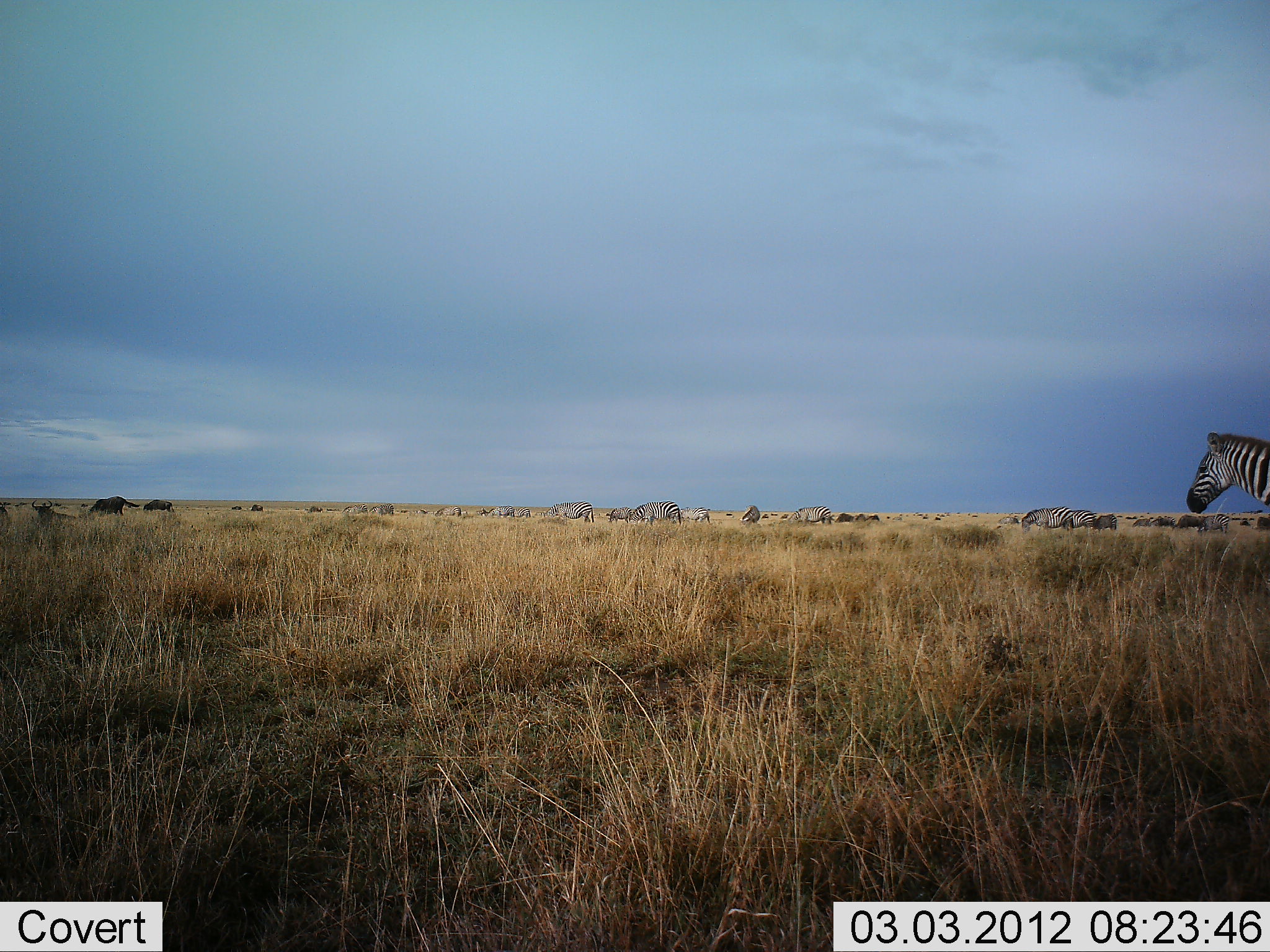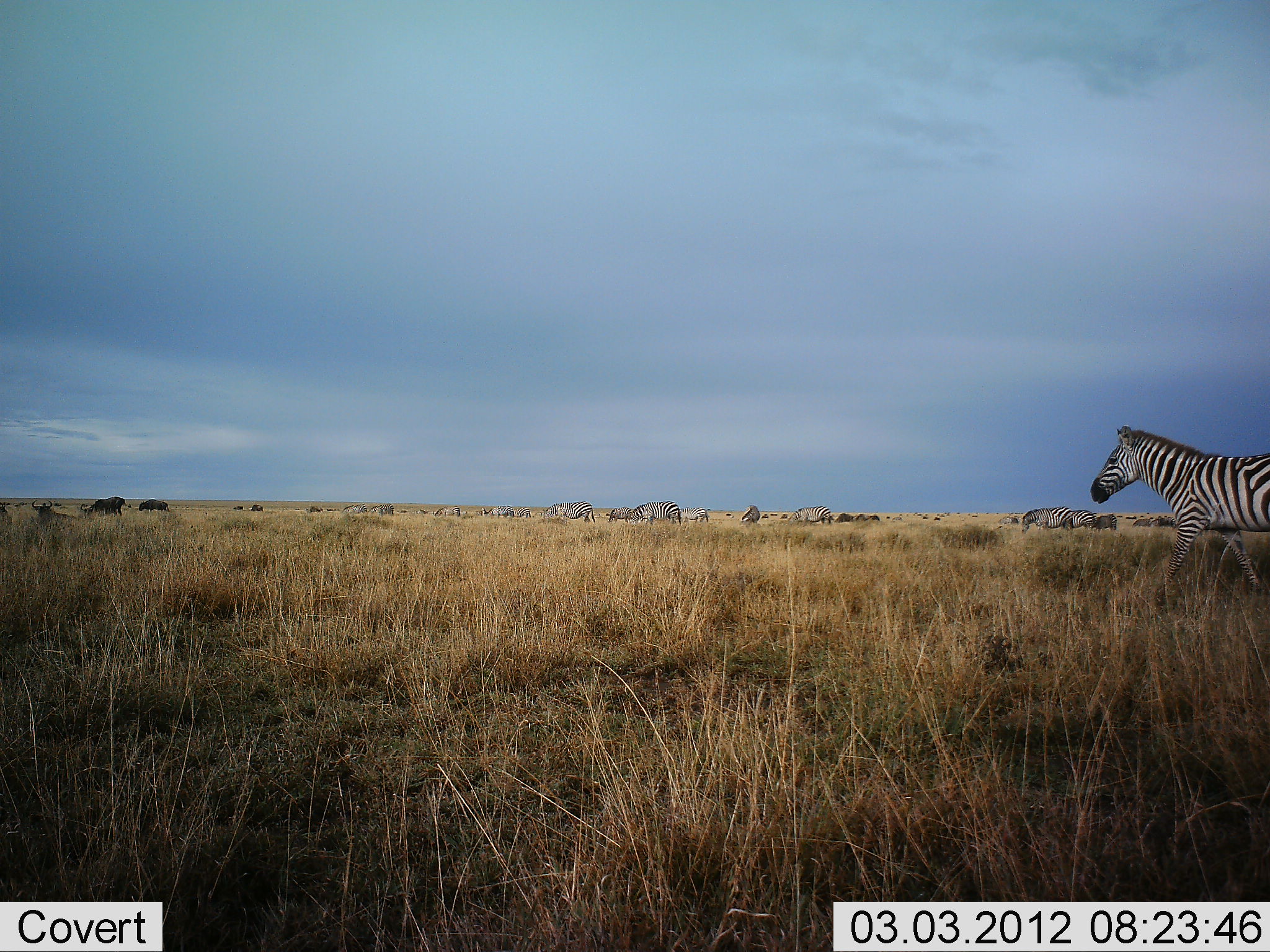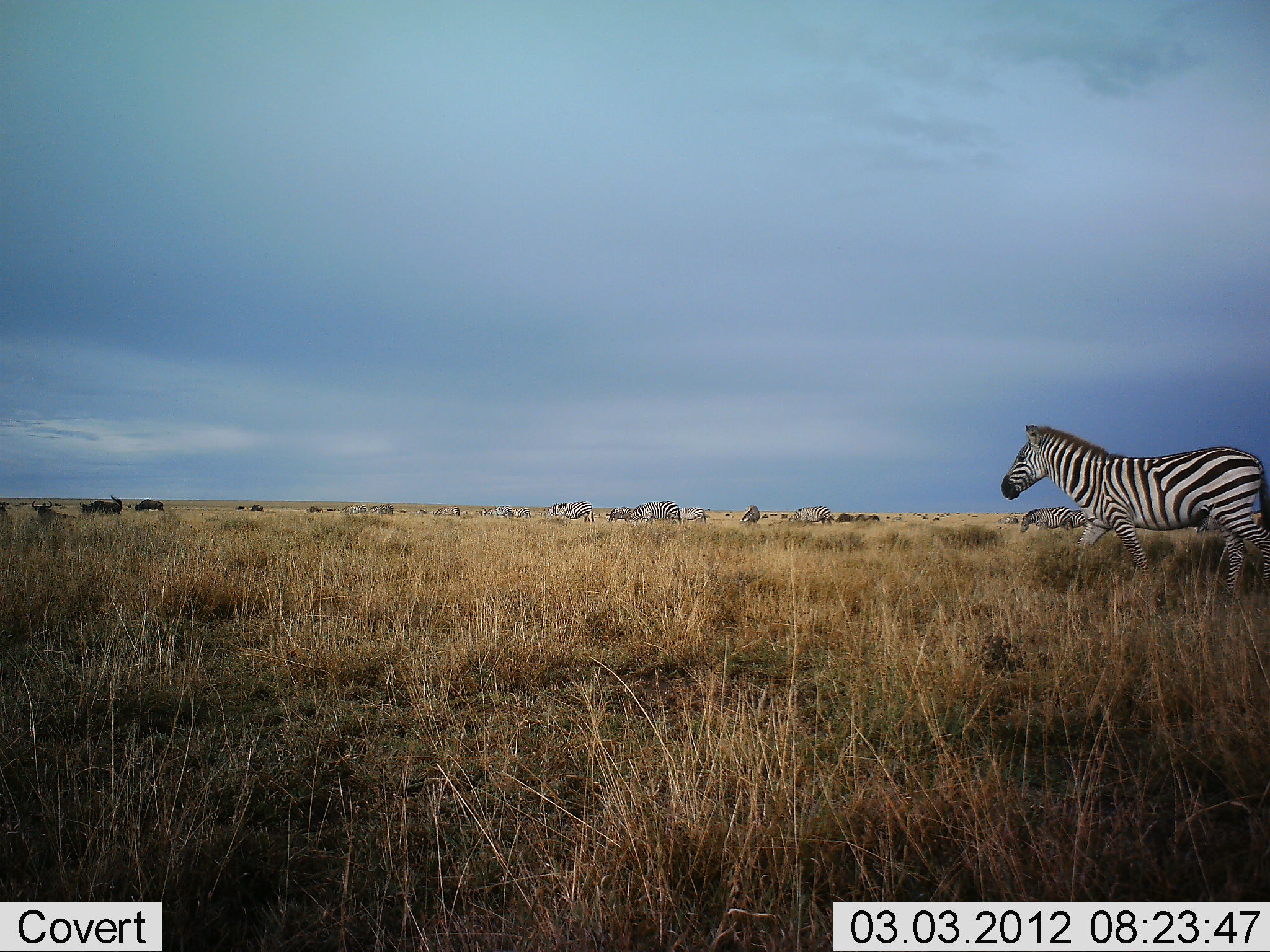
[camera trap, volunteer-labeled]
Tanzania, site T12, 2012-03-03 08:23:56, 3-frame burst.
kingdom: Animalia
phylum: Chordata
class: Mammalia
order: Artiodactyla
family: Bovidae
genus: Connochaetes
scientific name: Connochaetes taurinus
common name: blue wildebeest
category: wildebeest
Wildebeest (blue wildebeest) (Connochaetes taurinus), count 4. Behavior (volunteer vote fractions): standing 47%, resting 47%, moving 18%, interacting 0%. Young present (vote fraction): 0%. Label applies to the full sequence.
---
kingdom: Animalia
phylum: Chordata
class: Mammalia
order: Perissodactyla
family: Equidae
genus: Equus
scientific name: Equus quagga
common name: plains zebra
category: zebra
Zebra (plains zebra) (Equus quagga), count 11-50. Behavior (volunteer vote fractions): standing 48%, resting 0%, moving 84%, interacting 0%. Young present (vote fraction): 0%. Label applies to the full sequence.